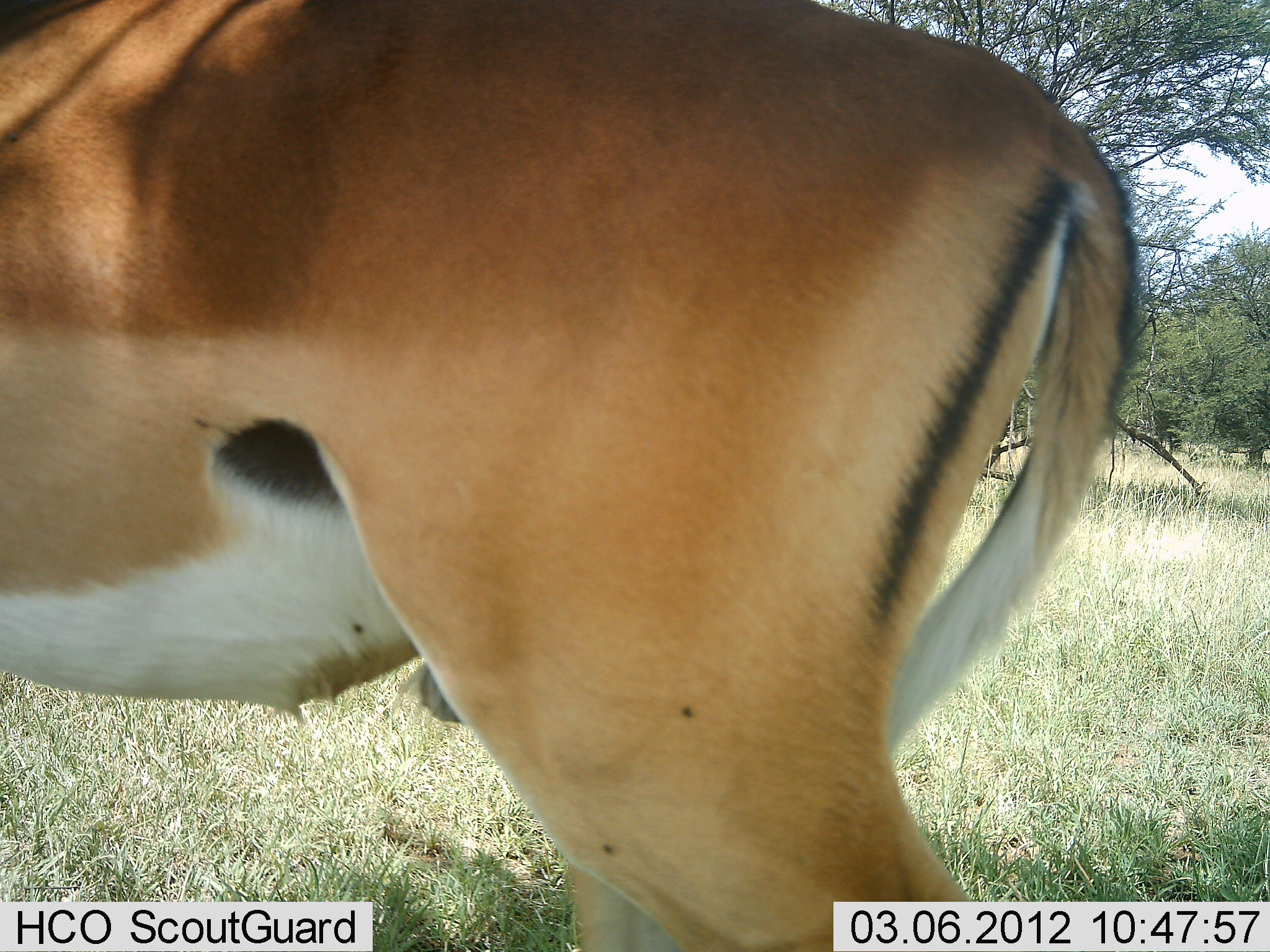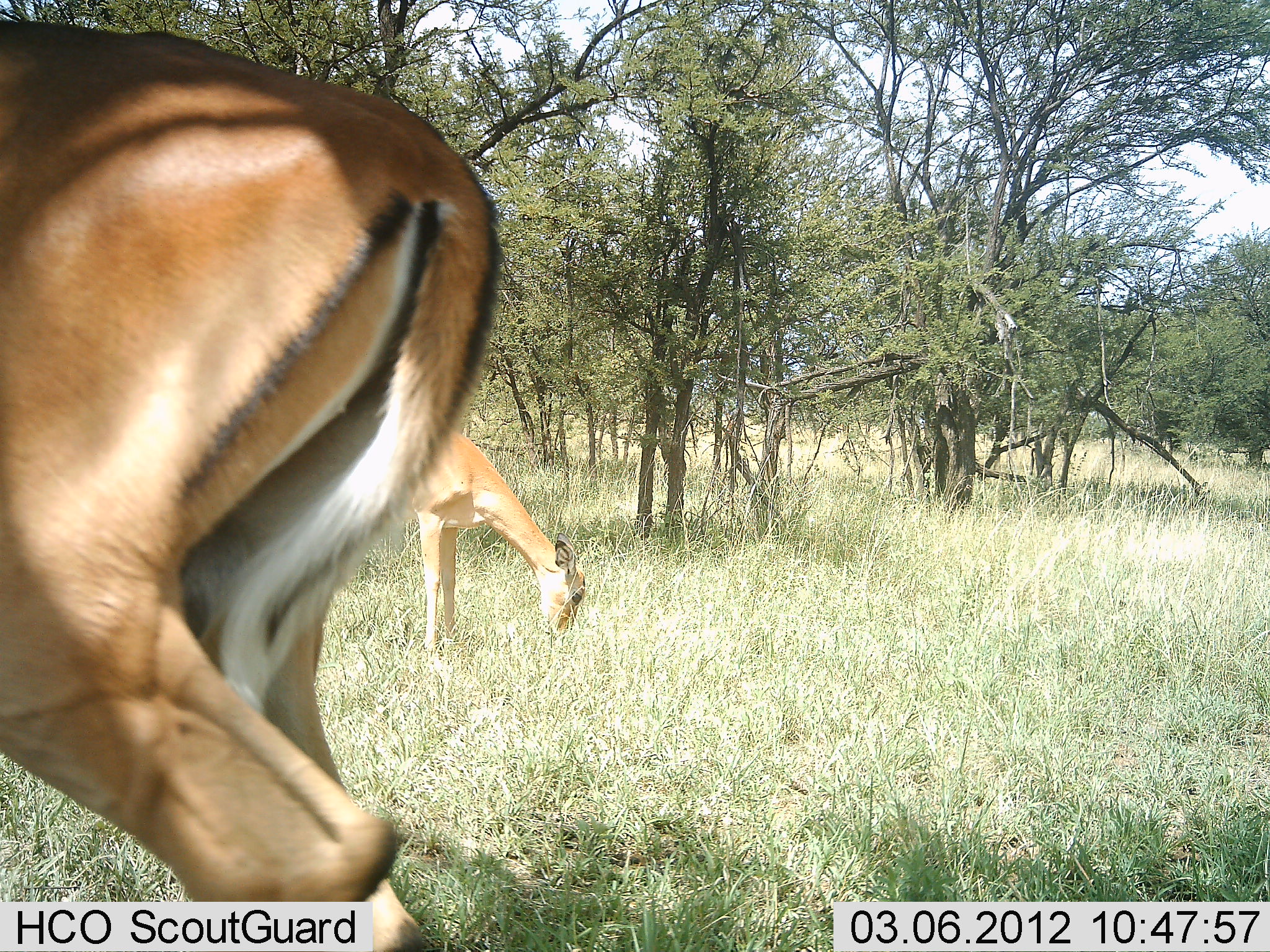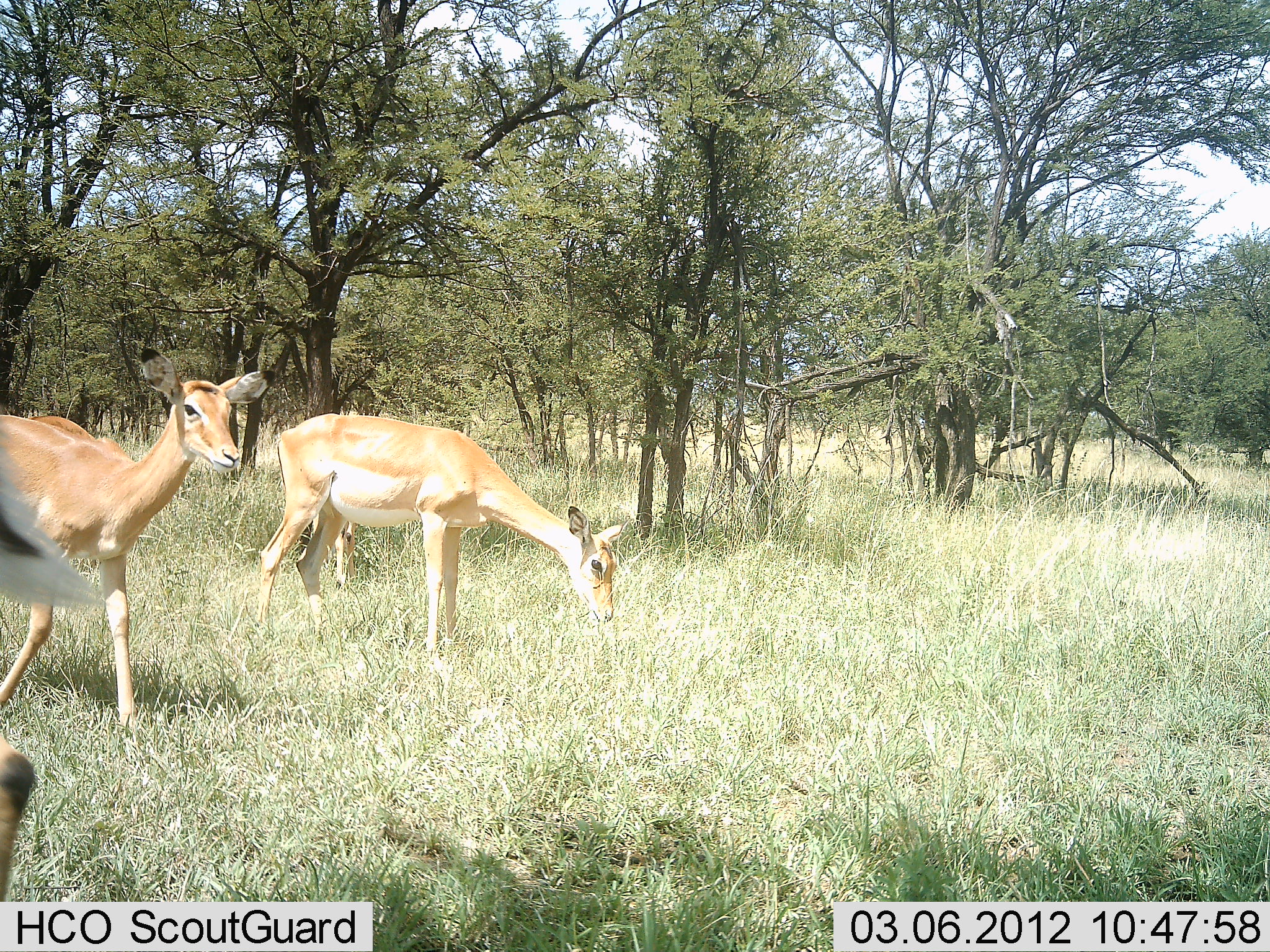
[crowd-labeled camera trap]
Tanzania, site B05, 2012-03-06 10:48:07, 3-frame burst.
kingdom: Animalia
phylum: Chordata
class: Mammalia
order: Artiodactyla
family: Bovidae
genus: Aepyceros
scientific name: Aepyceros melampus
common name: impala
Impala (Aepyceros melampus), count 3. Behavior (volunteer vote fractions): standing 38%, resting 0%, moving 85%, interacting 0%. Young present (vote fraction): 8%. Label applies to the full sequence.